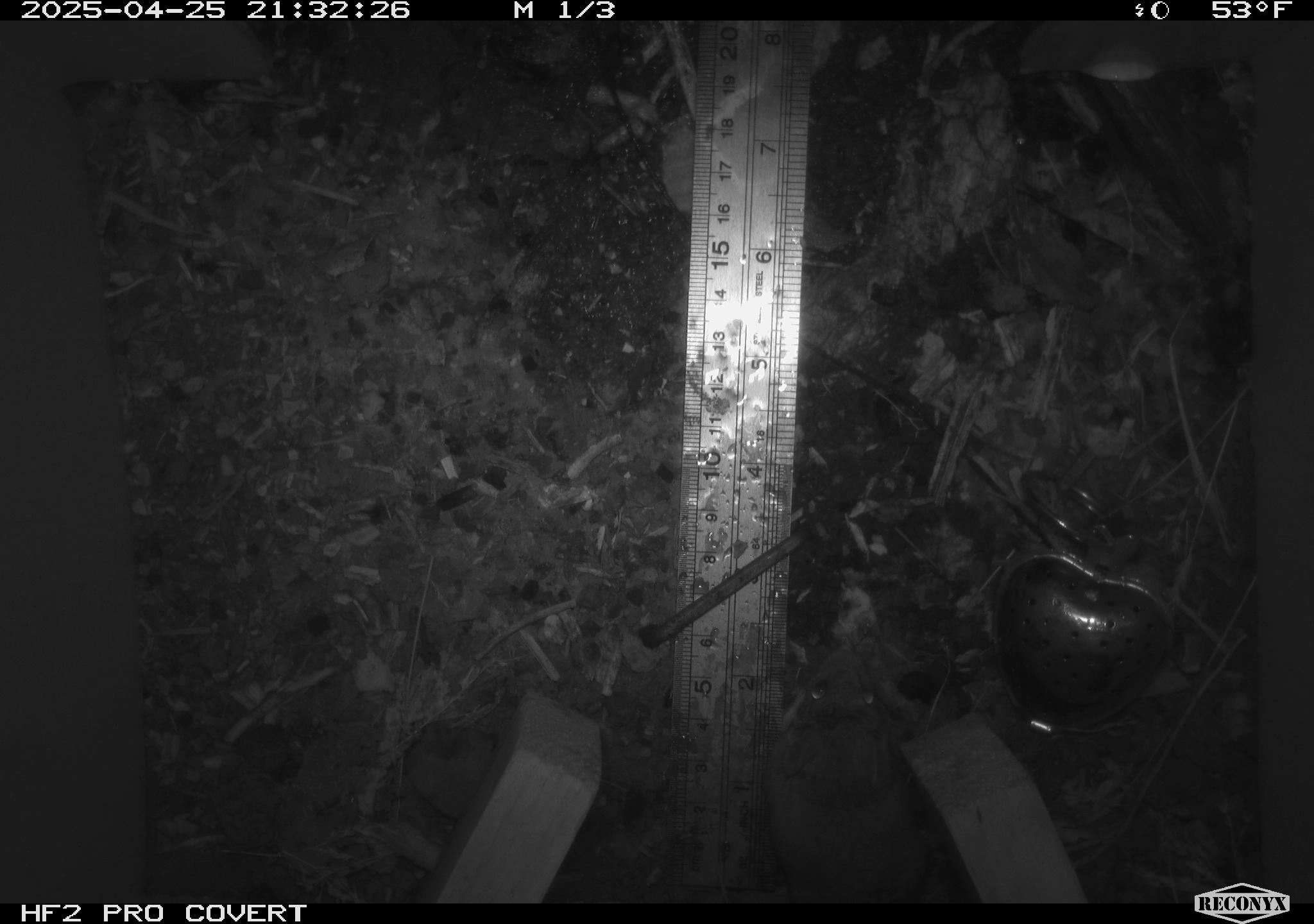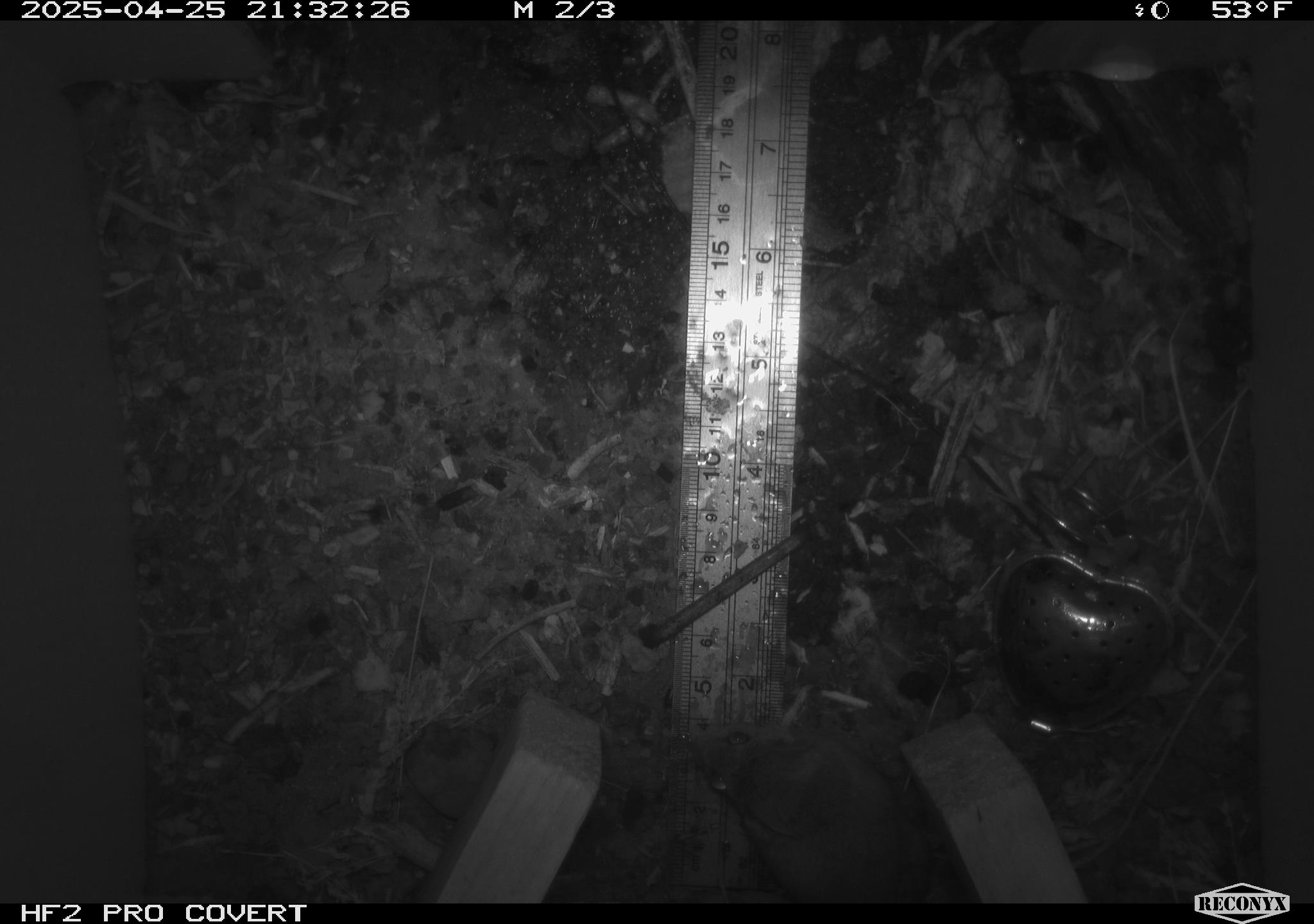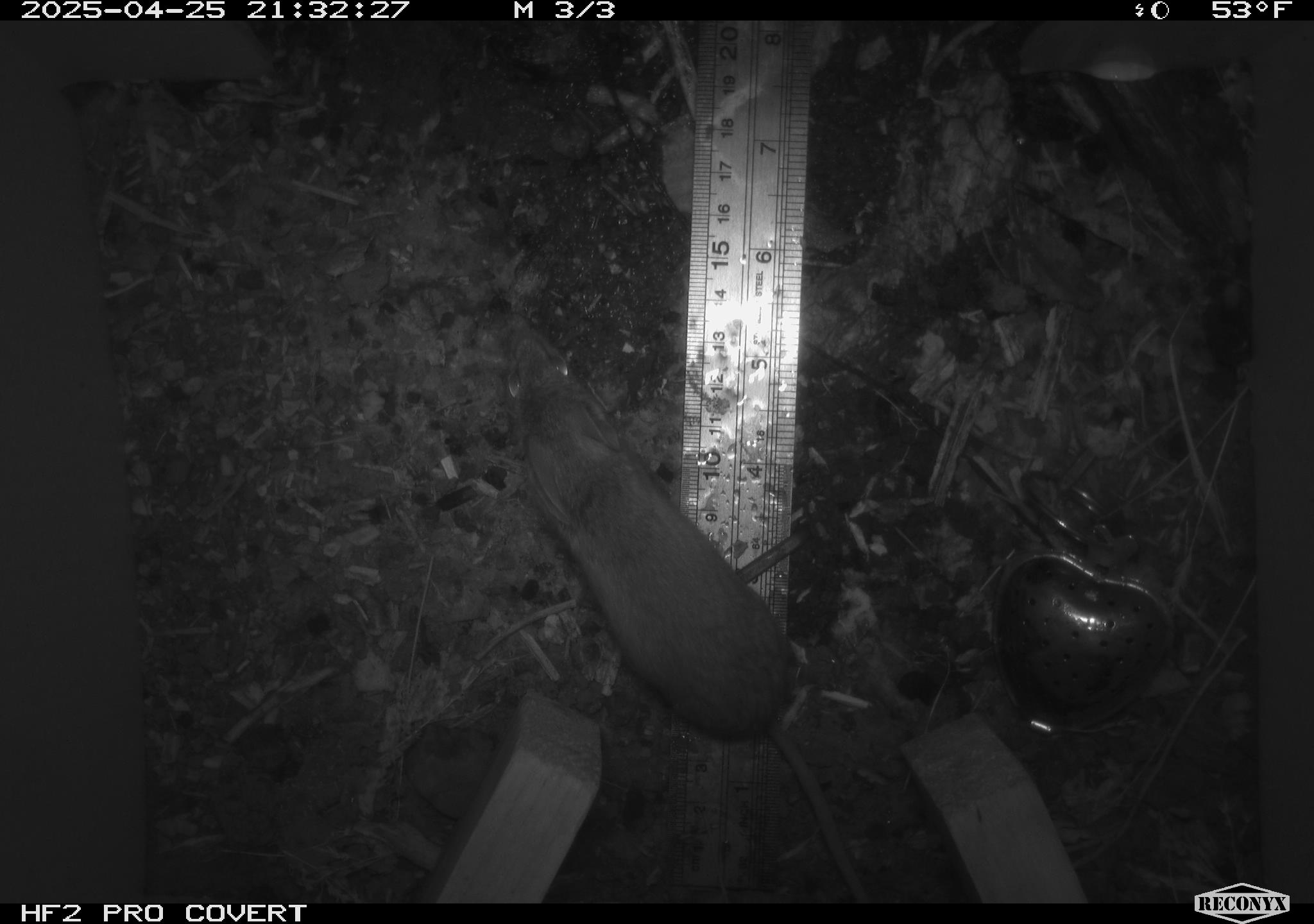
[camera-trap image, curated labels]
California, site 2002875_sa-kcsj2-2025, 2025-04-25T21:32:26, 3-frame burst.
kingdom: Animalia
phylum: Chordata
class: Mammalia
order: Rodentia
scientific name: Rodentia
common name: rodent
Rodent (Rodentia).